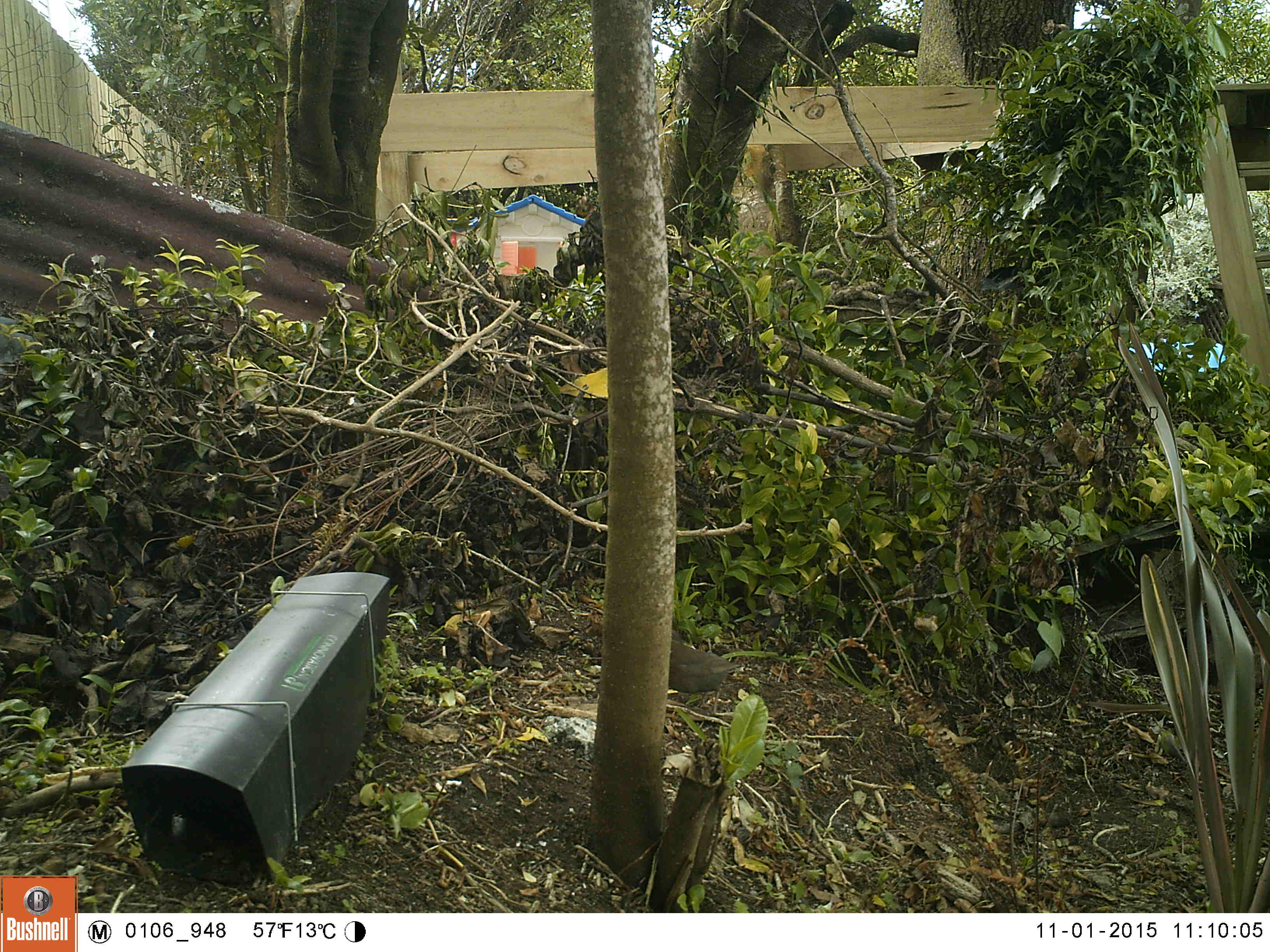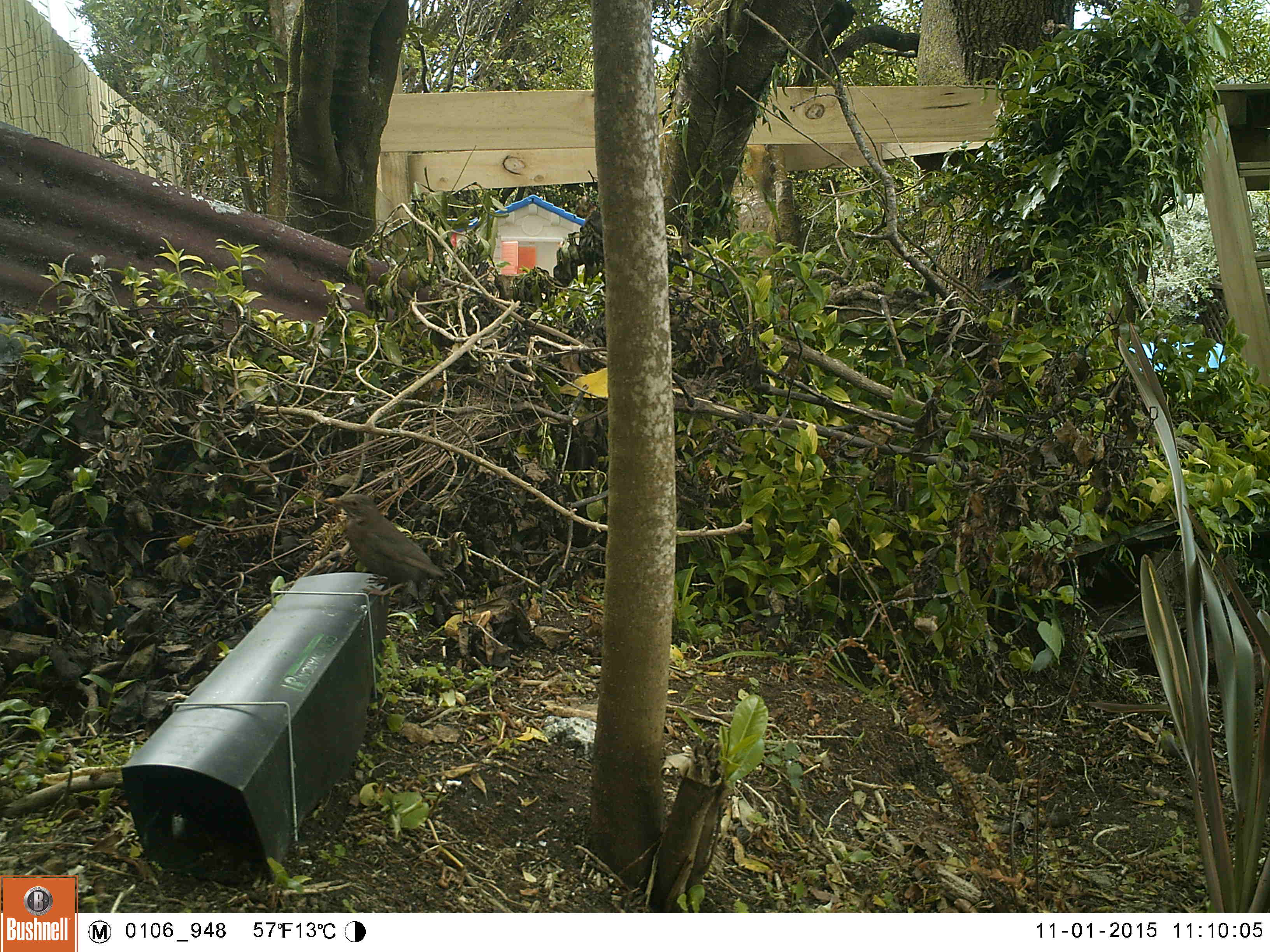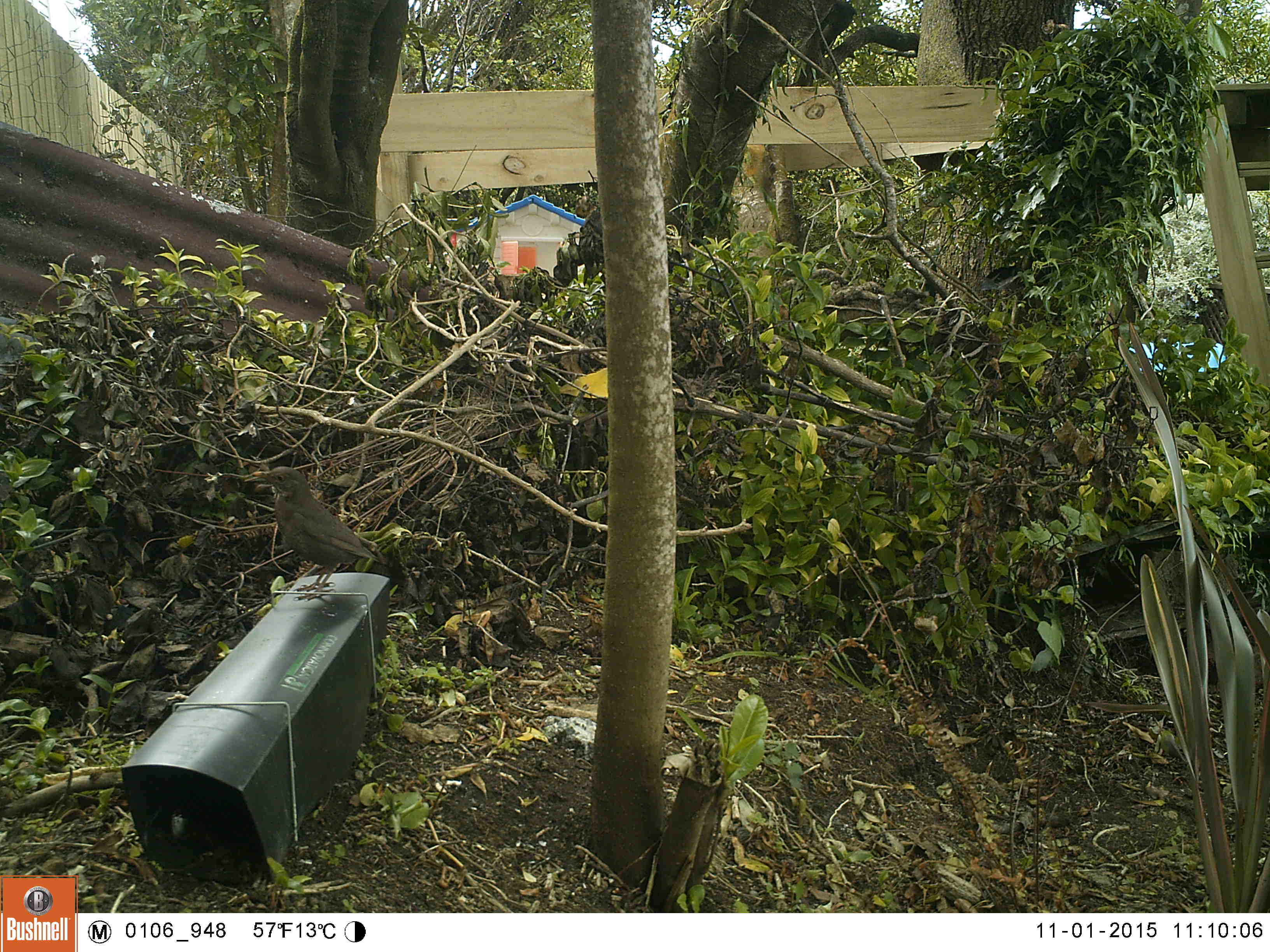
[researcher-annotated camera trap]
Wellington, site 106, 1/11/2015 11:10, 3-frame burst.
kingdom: Animalia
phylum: Chordata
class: Aves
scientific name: Aves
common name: bird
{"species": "bird (Aves)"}